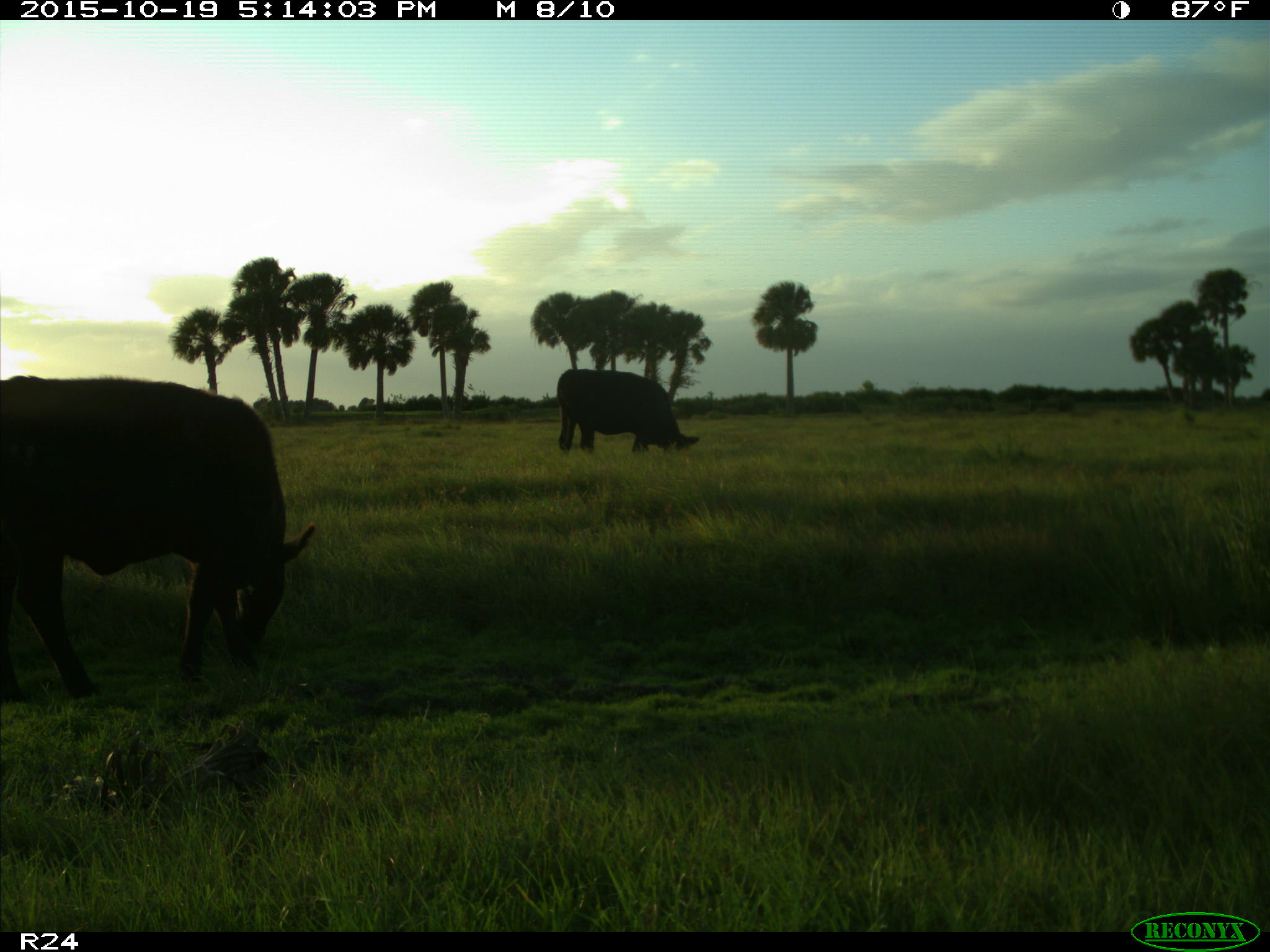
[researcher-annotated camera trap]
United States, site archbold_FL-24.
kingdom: Animalia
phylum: Chordata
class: Mammalia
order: Artiodactyla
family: Bovidae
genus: Bos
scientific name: Bos taurus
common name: domestic cow